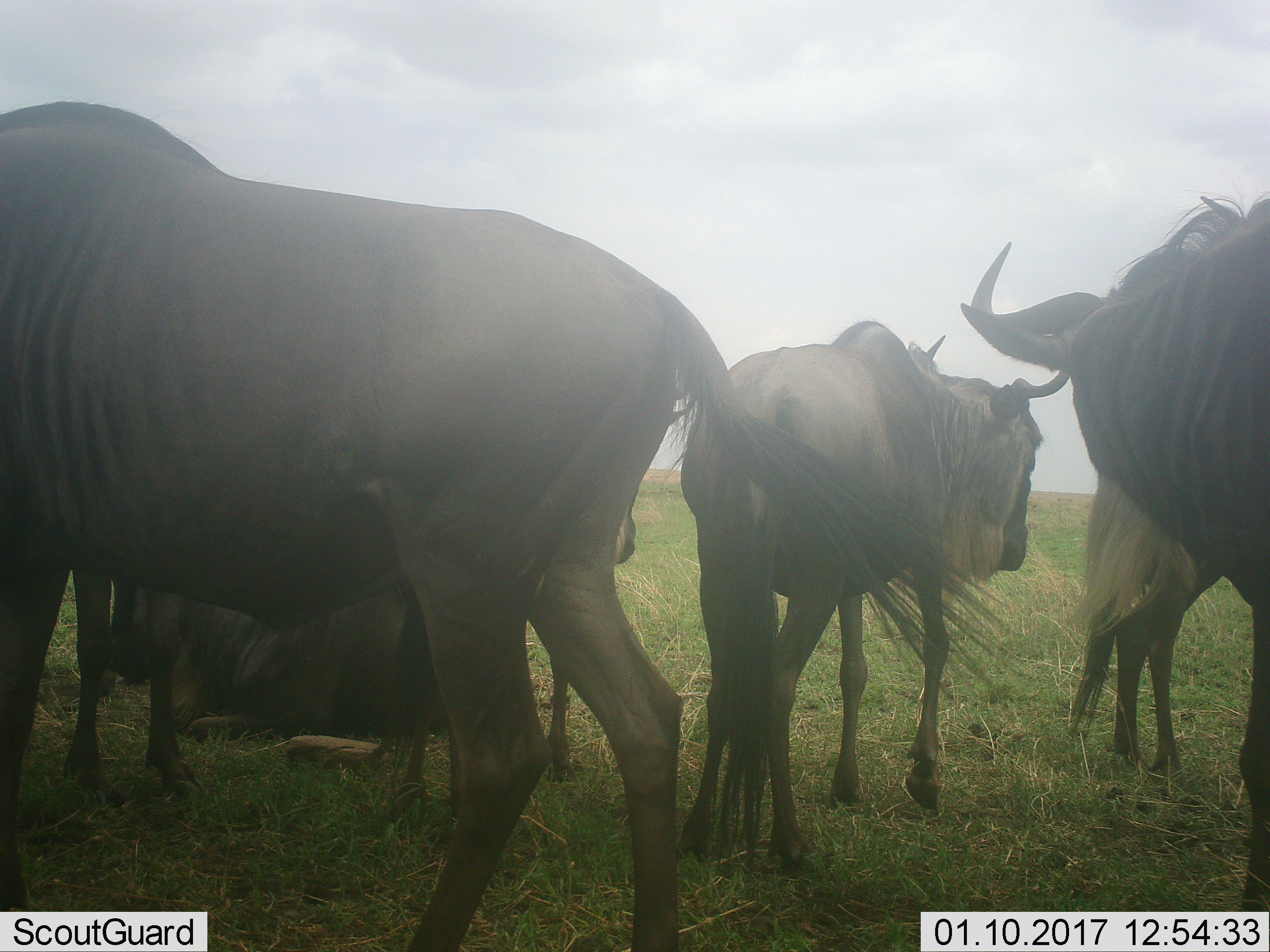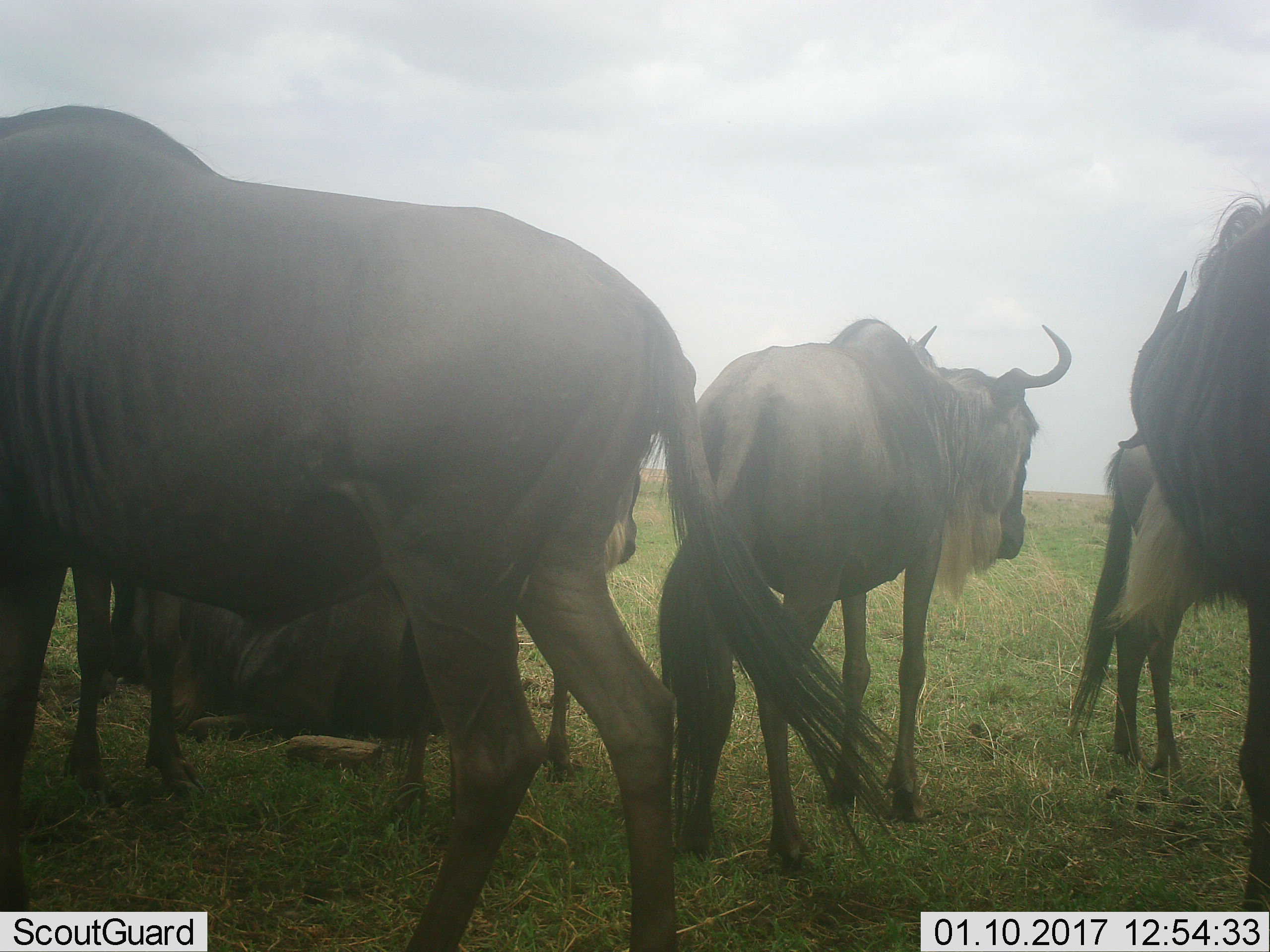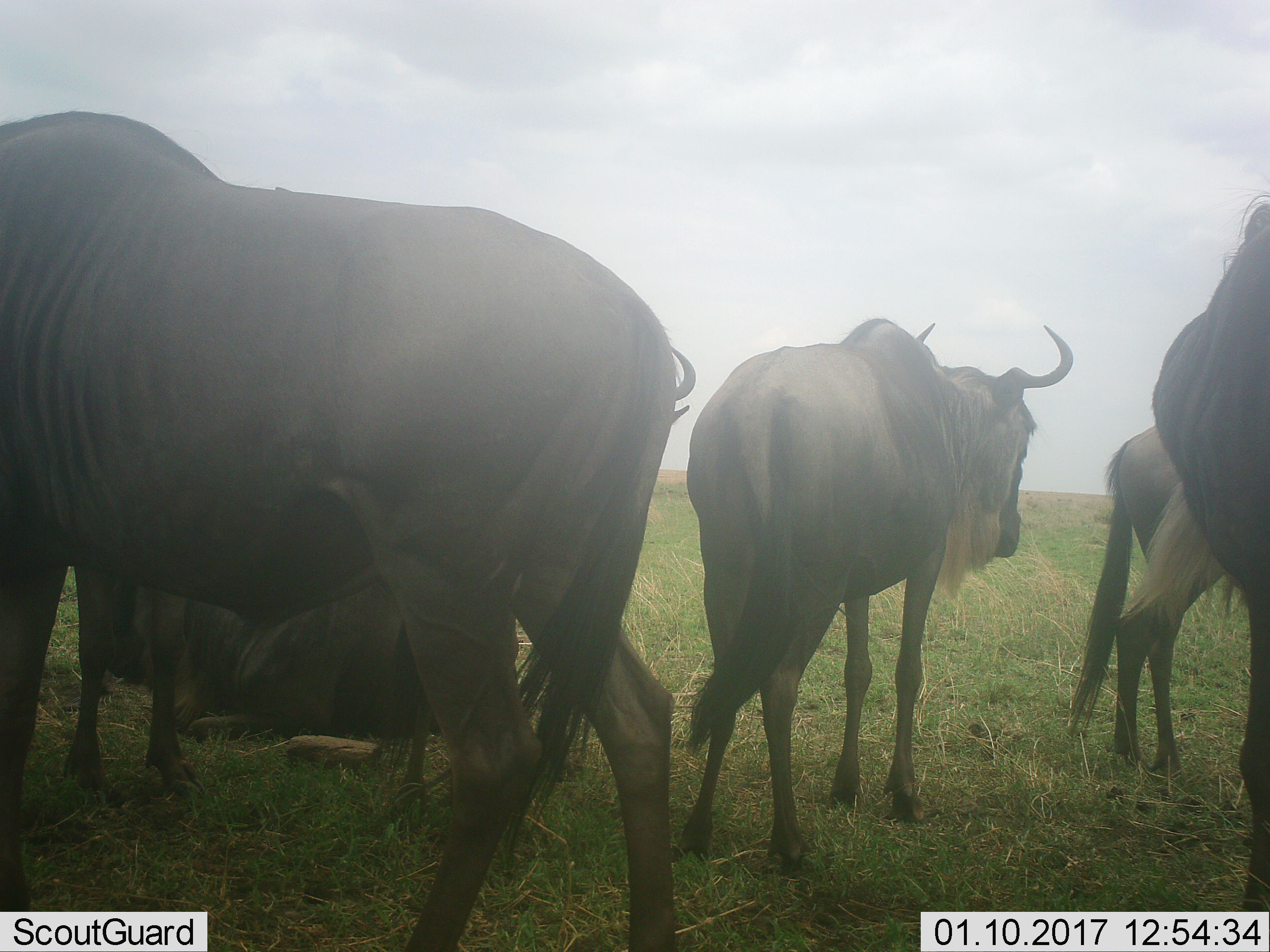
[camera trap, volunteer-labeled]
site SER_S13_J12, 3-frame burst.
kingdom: Animalia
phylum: Chordata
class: Mammalia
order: Artiodactyla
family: Bovidae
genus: Connochaetes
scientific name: Connochaetes taurinus taurinus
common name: blue wildebeest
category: wildebeestblue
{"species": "wildebeestblue (blue wildebeest) (Connochaetes taurinus taurinus)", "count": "6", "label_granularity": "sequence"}